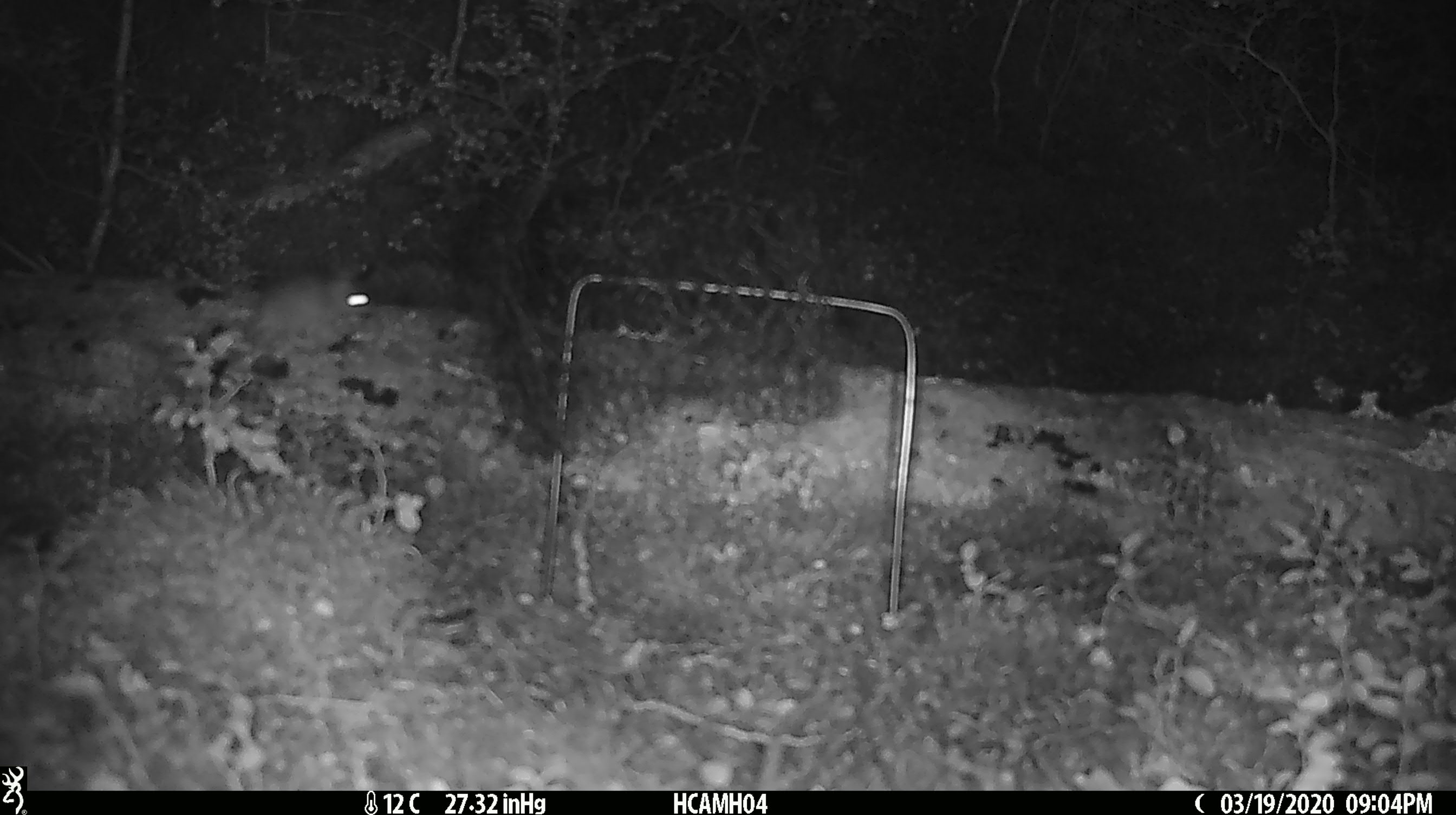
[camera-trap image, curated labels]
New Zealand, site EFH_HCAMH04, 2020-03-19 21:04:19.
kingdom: Animalia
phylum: Chordata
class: Mammalia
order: Rodentia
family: Muridae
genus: Mus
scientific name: Mus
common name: mouse